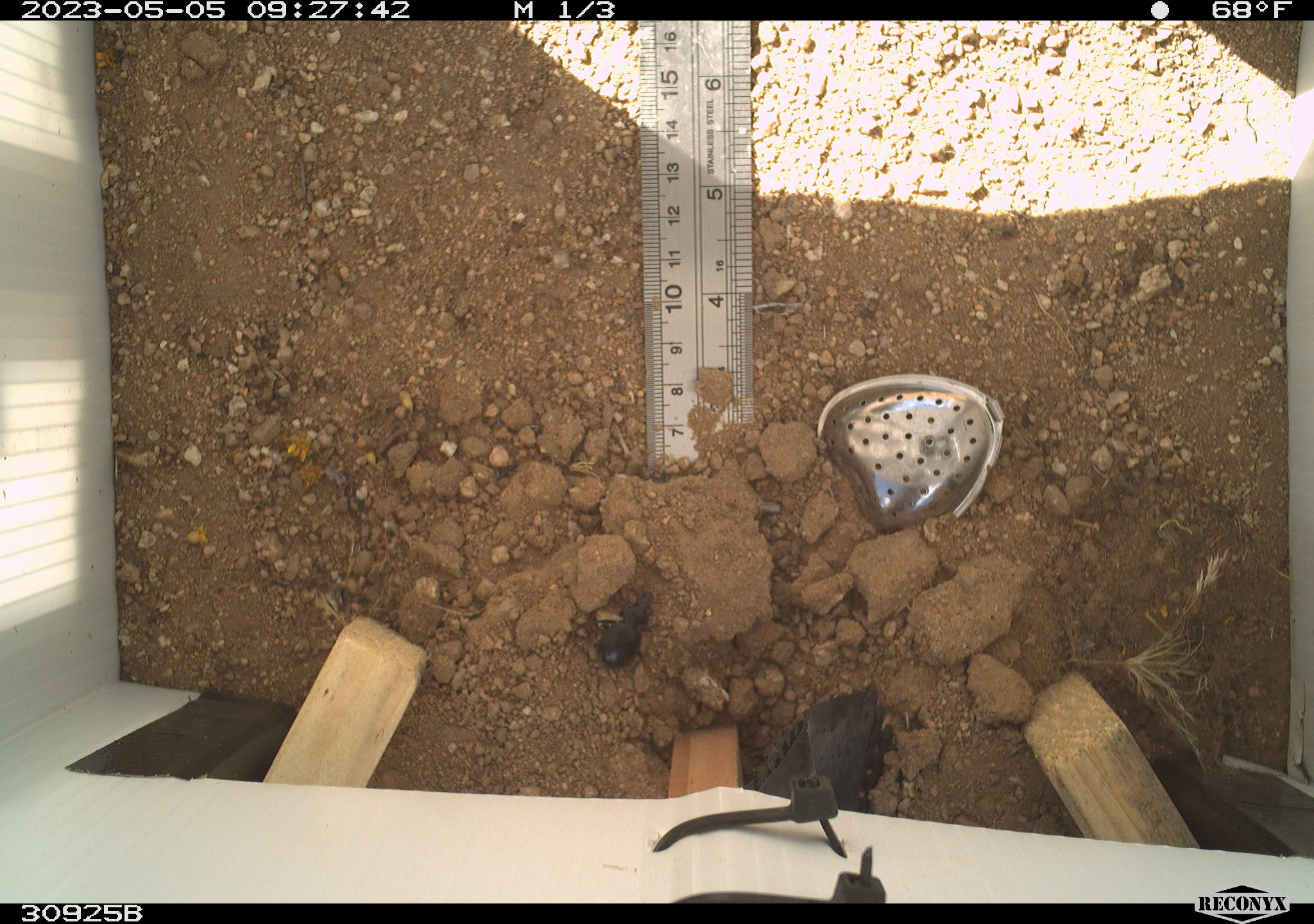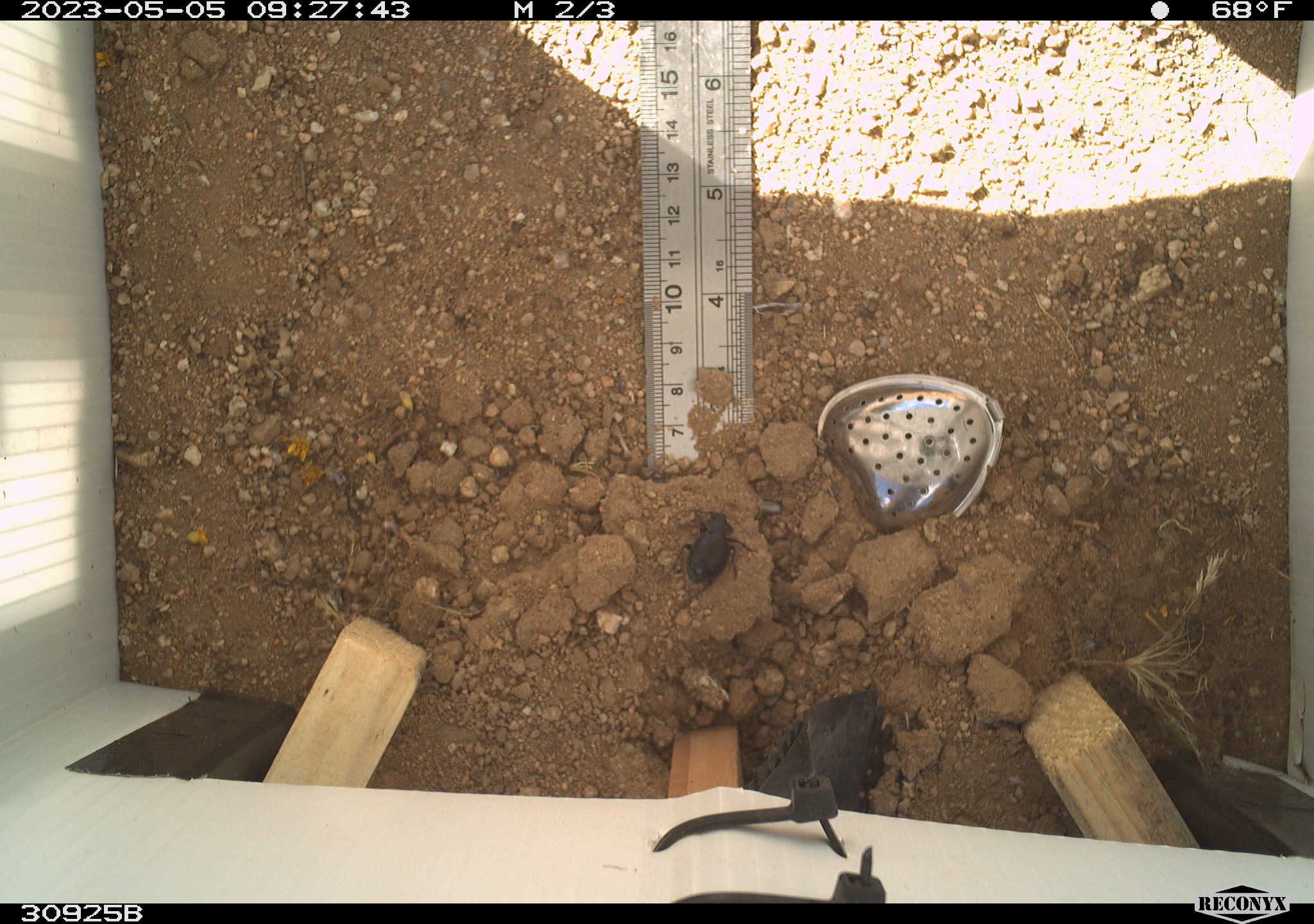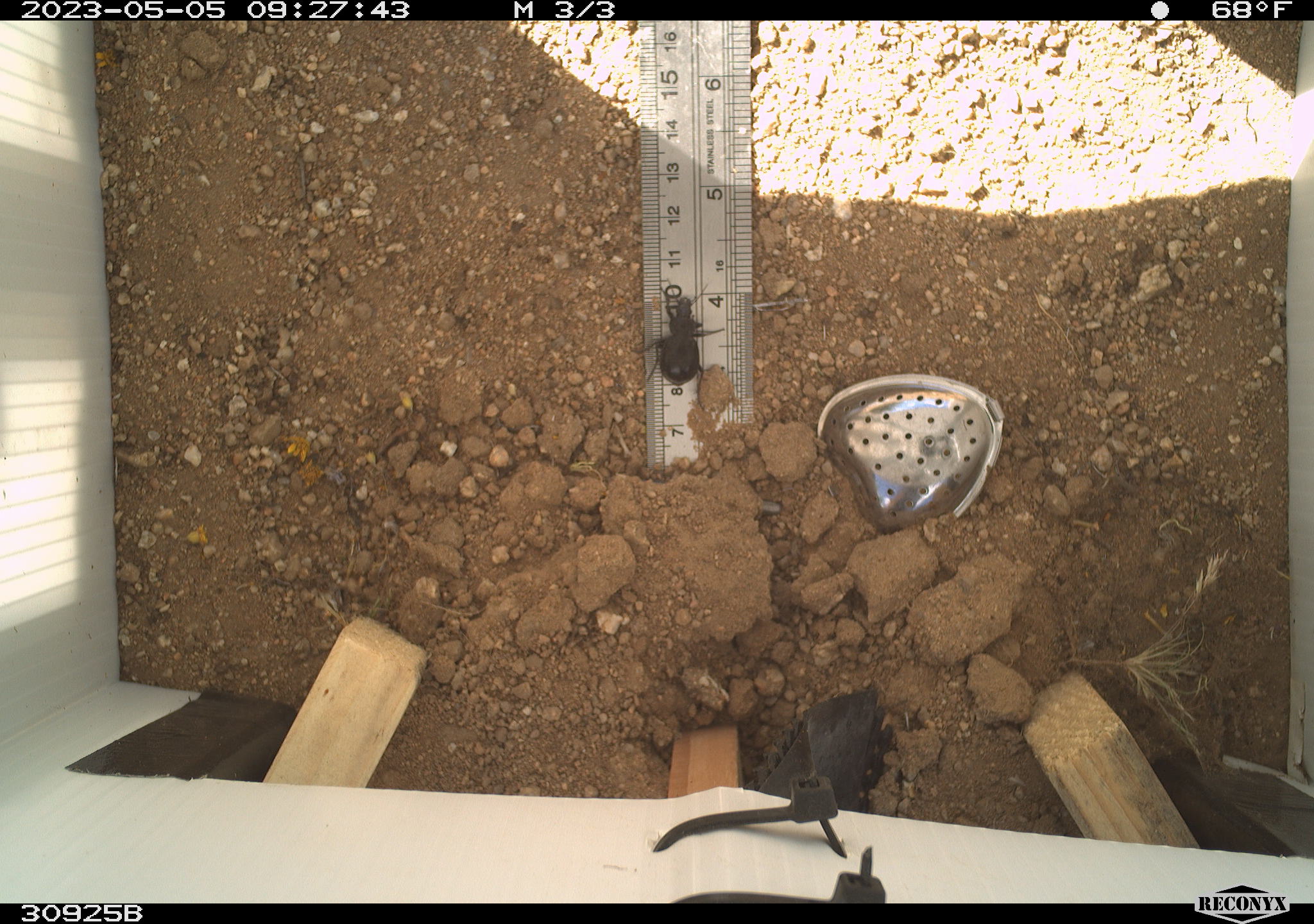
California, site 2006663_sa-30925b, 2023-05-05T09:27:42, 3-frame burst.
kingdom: Animalia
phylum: Arthropoda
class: Insecta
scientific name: Insecta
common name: insect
Insect (Insecta).